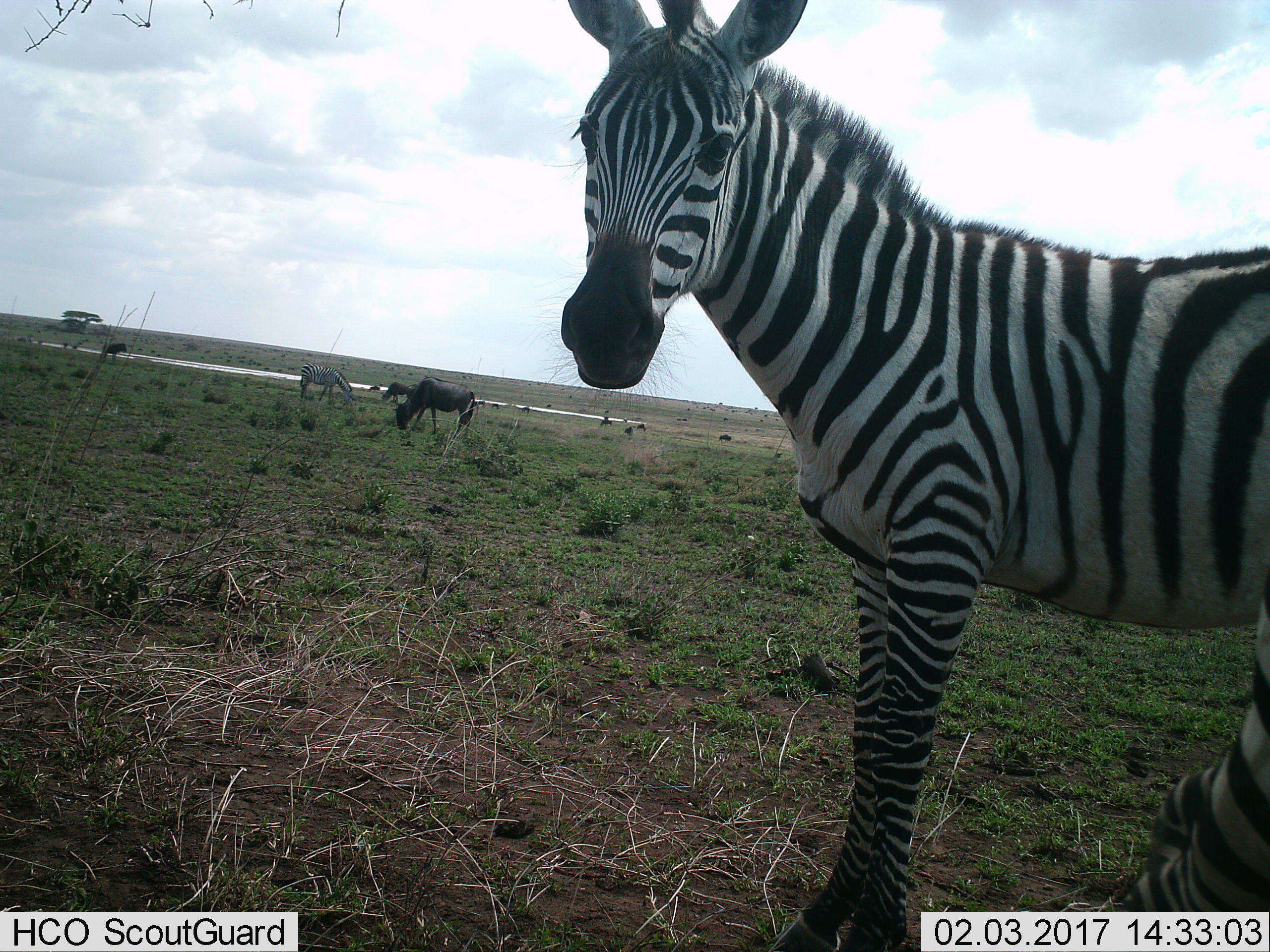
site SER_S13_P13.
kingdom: Animalia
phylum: Chordata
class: Mammalia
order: Artiodactyla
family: Bovidae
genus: Connochaetes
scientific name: Connochaetes taurinus taurinus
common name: blue wildebeest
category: wildebeestblue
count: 10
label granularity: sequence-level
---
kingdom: Animalia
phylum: Chordata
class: Mammalia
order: Perissodactyla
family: Equidae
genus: Equus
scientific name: Equus quagga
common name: plains zebra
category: zebraplains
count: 2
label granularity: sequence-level